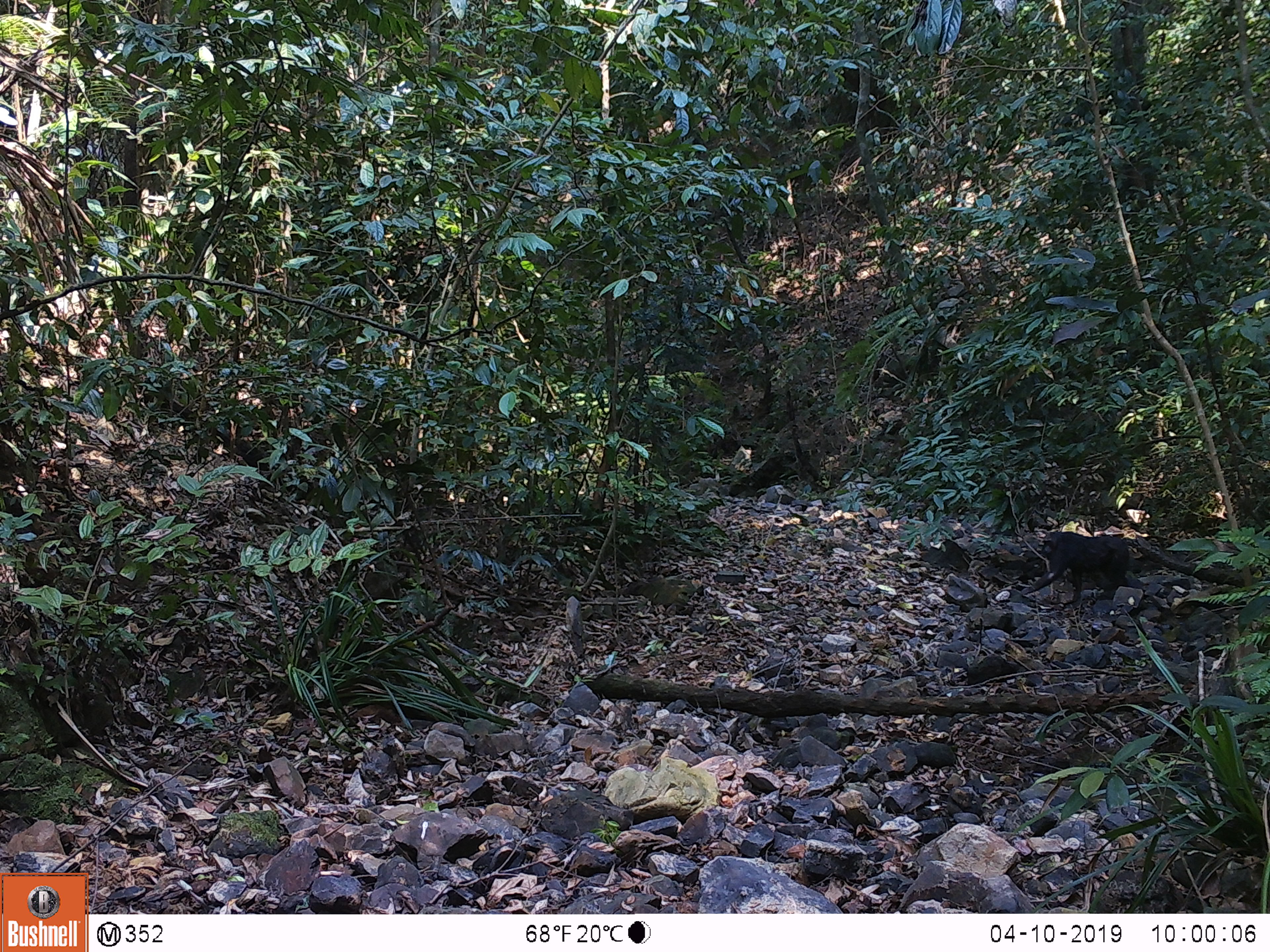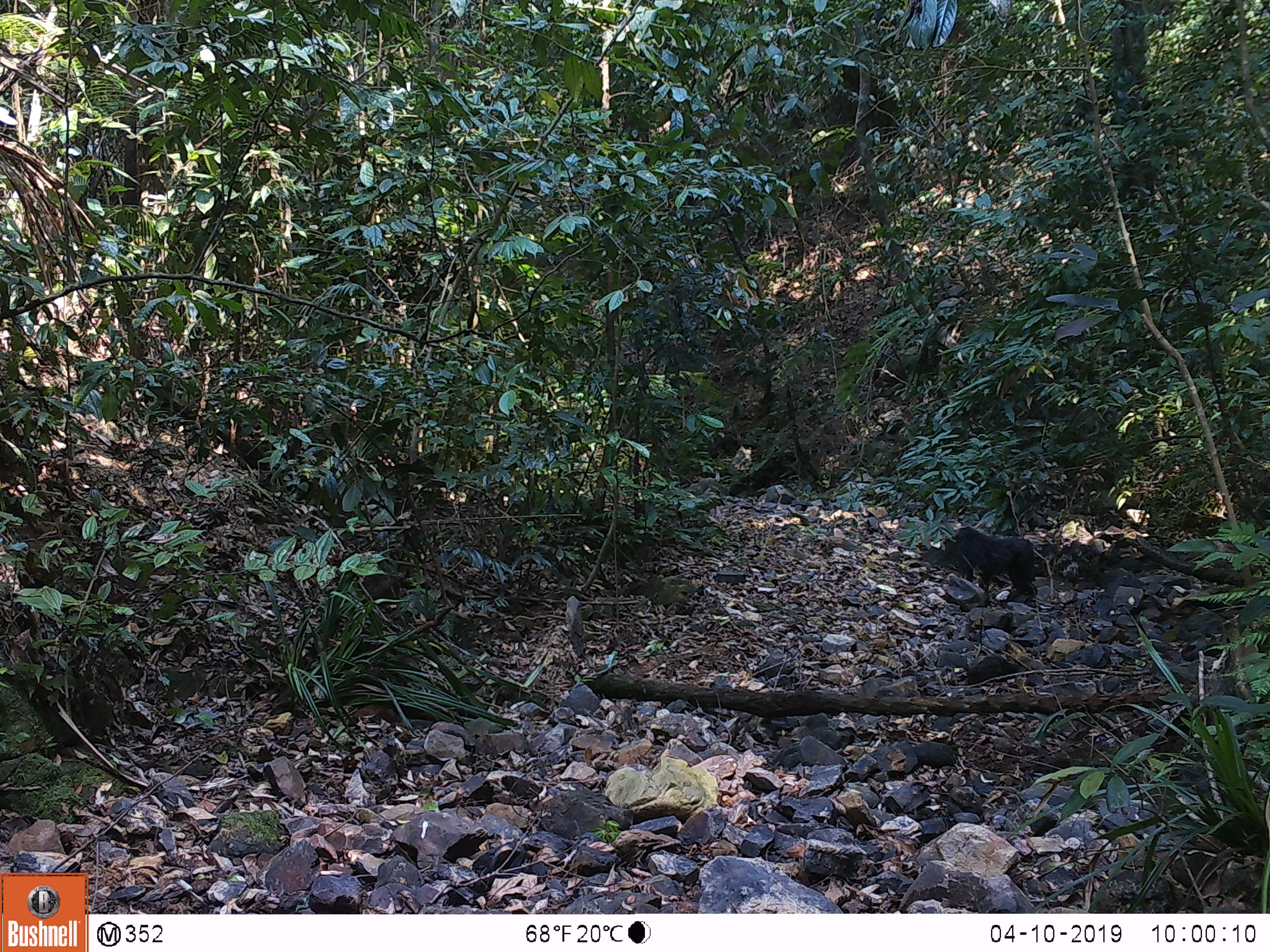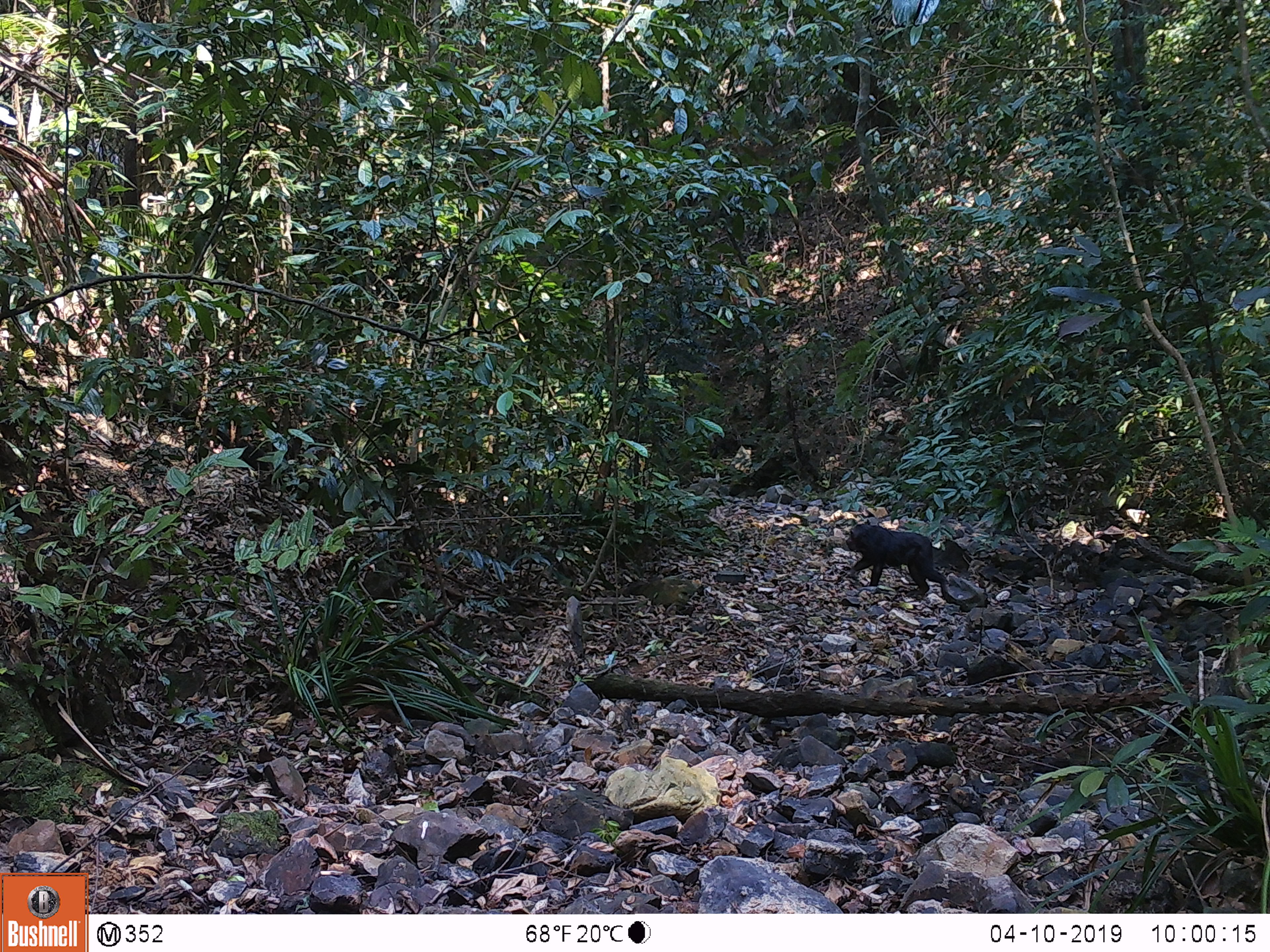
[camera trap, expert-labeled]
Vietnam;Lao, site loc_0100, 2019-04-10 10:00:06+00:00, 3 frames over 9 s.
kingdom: Animalia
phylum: Chordata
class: Mammalia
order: Primates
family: Cercopithecidae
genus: Macaca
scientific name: Macaca arctoides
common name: stump-tailed macaque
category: stump tailed macaque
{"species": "stump tailed macaque (stump-tailed macaque) (Macaca arctoides)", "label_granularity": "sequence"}